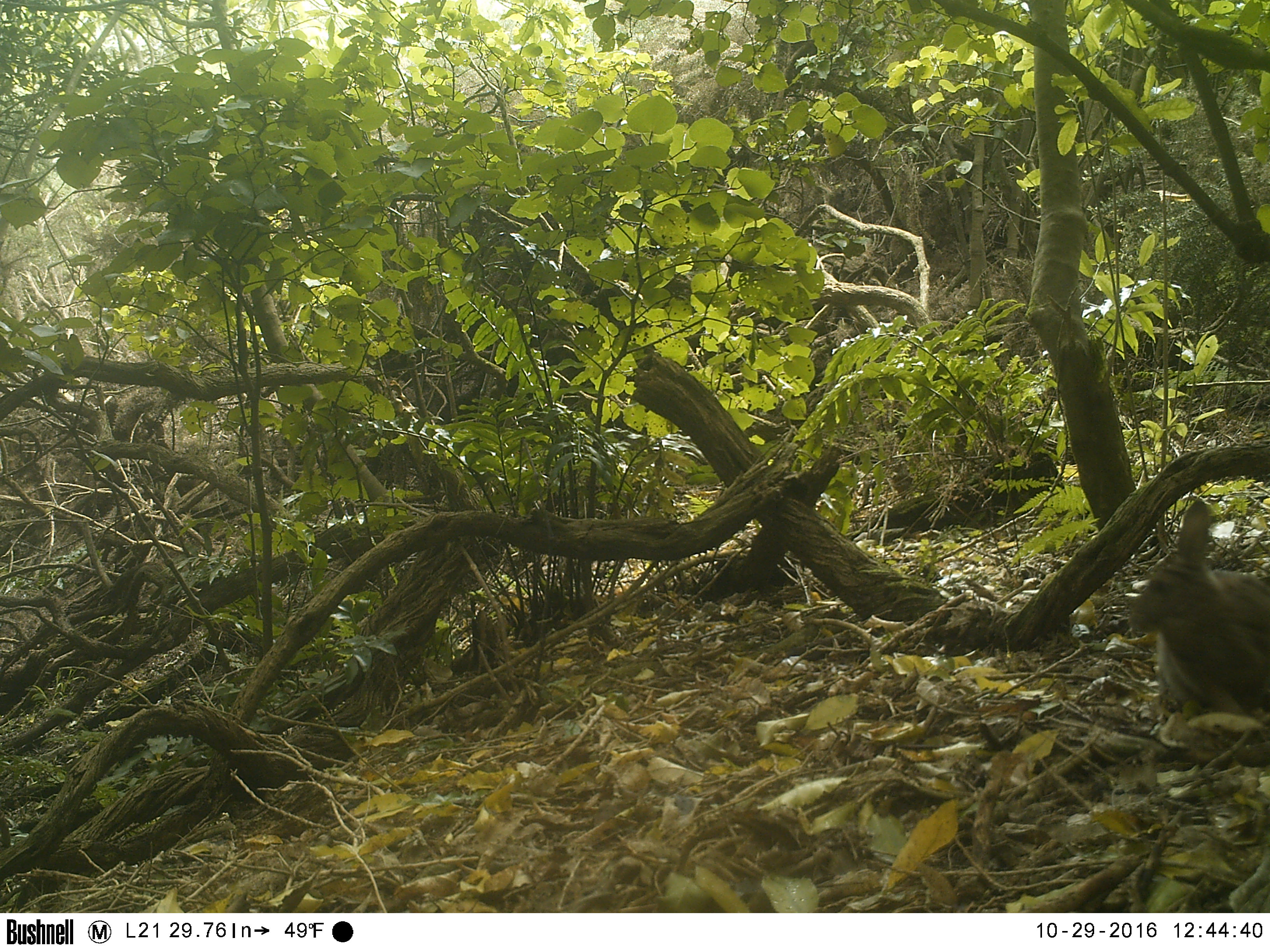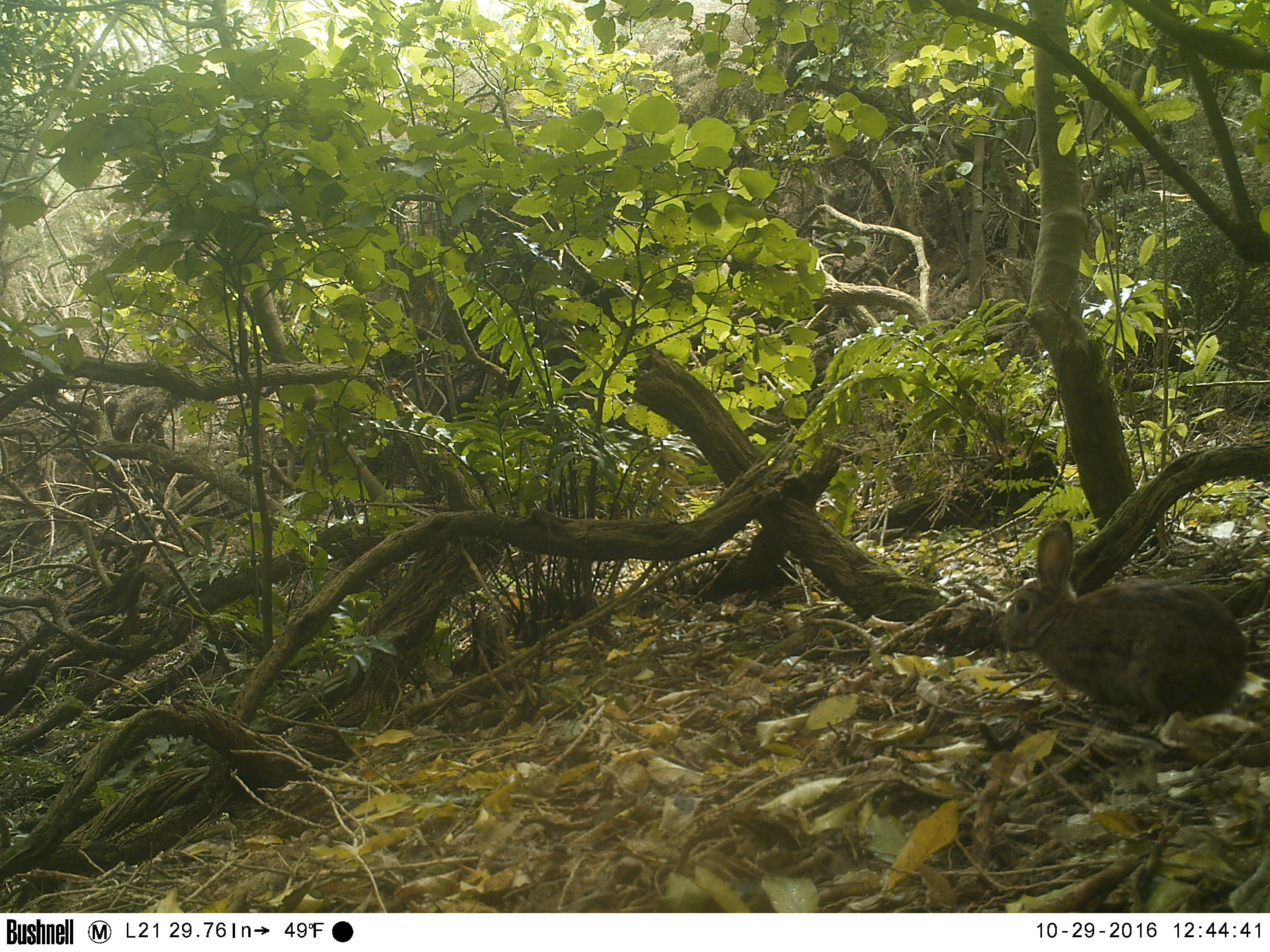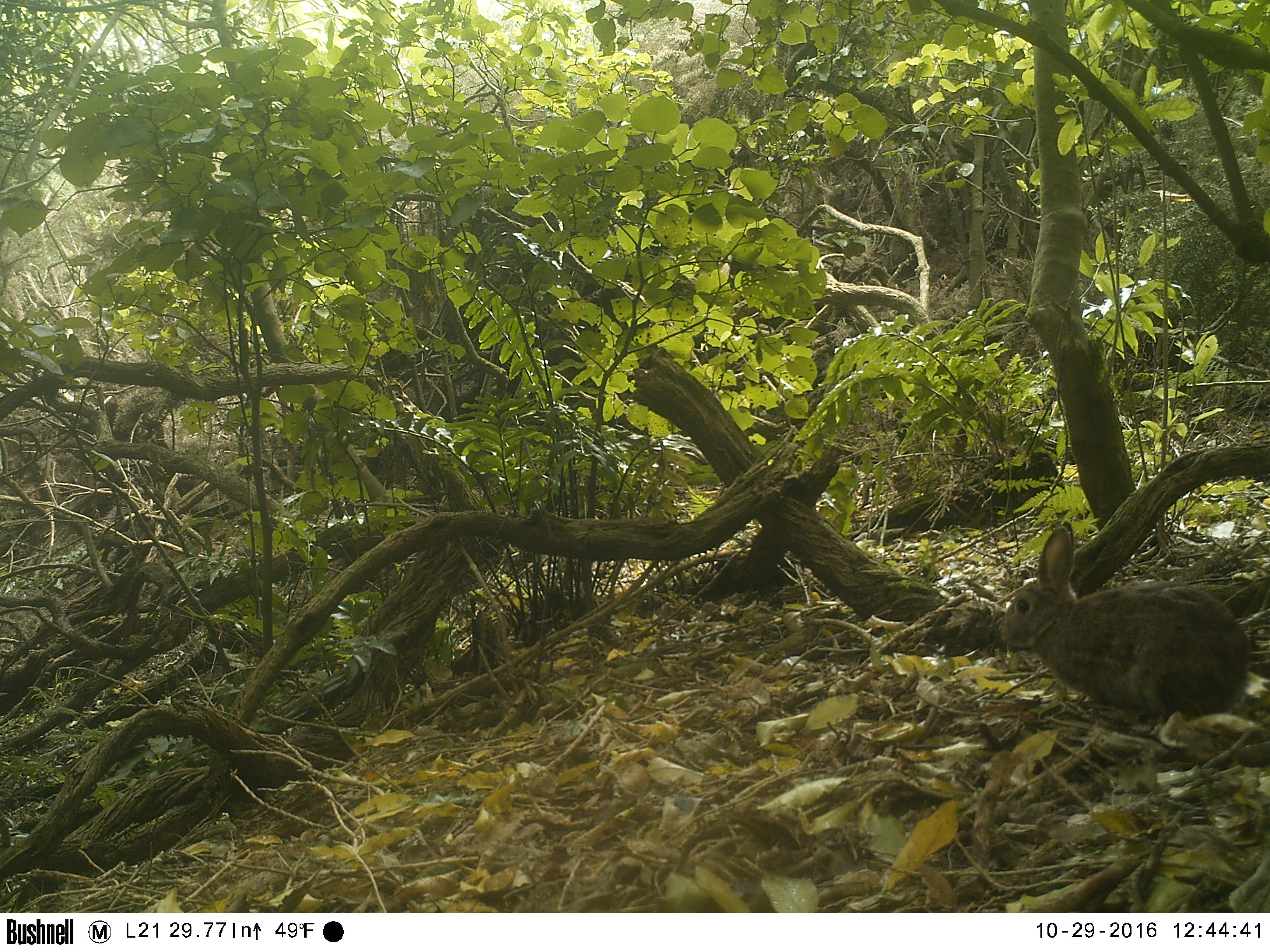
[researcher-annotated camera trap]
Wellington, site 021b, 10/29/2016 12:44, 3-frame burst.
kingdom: Animalia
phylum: Chordata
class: Mammalia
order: Lagomorpha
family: Leporidae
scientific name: Leporidae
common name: rabbit